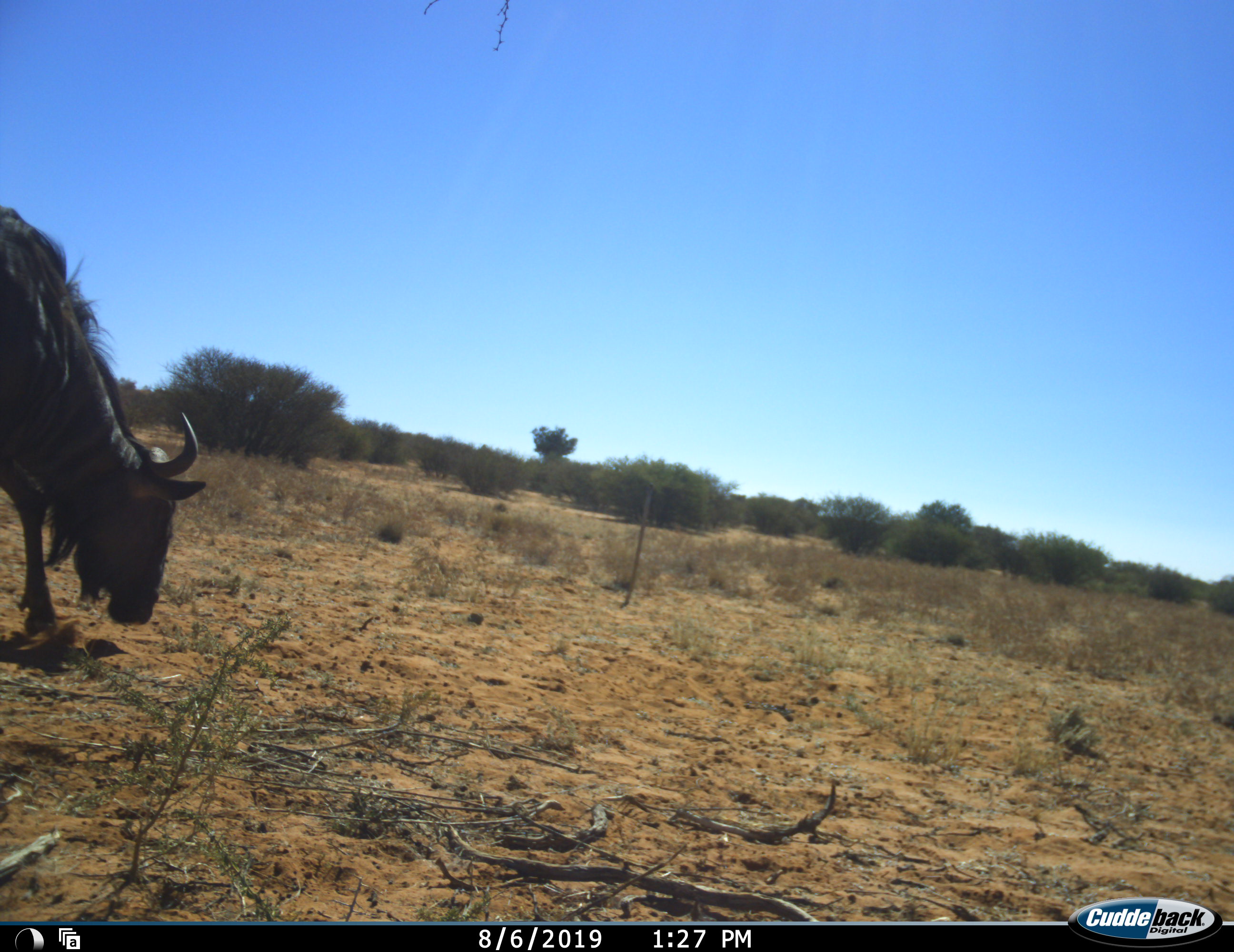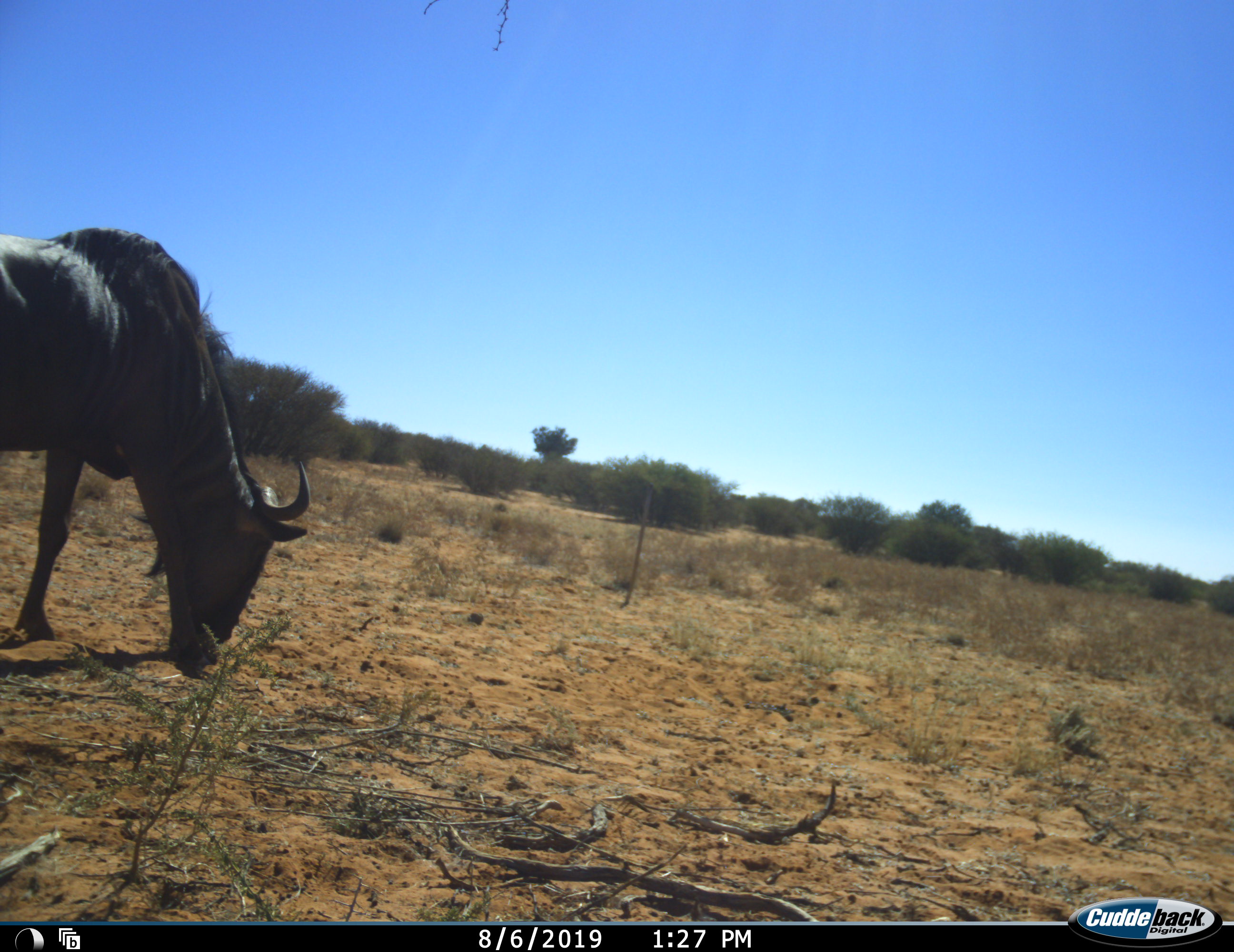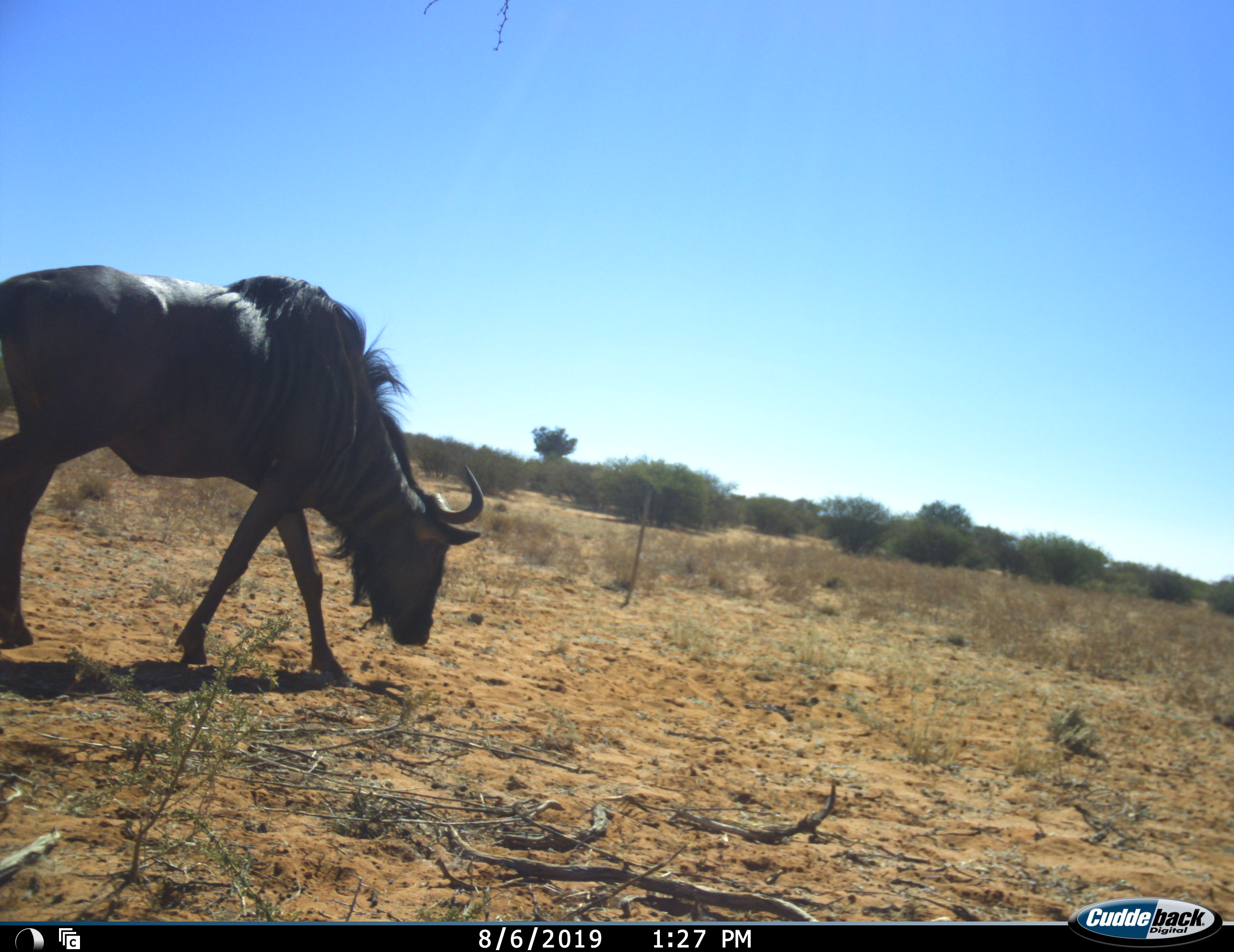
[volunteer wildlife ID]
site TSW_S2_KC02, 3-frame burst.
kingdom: Animalia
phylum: Chordata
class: Mammalia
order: Artiodactyla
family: Bovidae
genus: Connochaetes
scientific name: Connochaetes taurinus taurinus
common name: blue wildebeest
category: wildebeestblue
Wildebeestblue (blue wildebeest) (Connochaetes taurinus taurinus), count 1. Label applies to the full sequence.